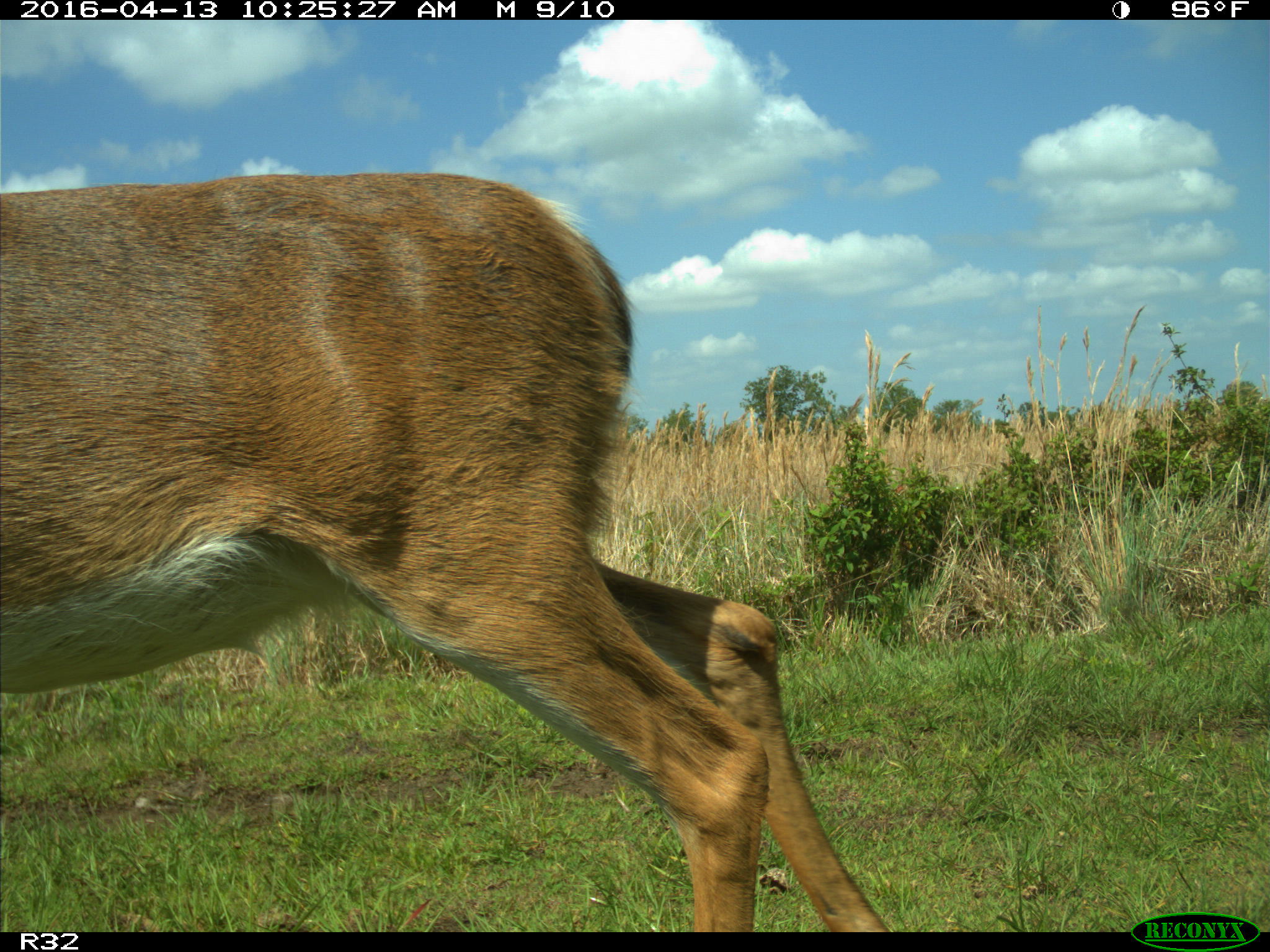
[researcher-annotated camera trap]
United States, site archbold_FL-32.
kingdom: Animalia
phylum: Chordata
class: Mammalia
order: Artiodactyla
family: Cervidae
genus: Odocoileus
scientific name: Odocoileus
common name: deer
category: unidentified deer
Unidentified deer (deer) (Odocoileus).